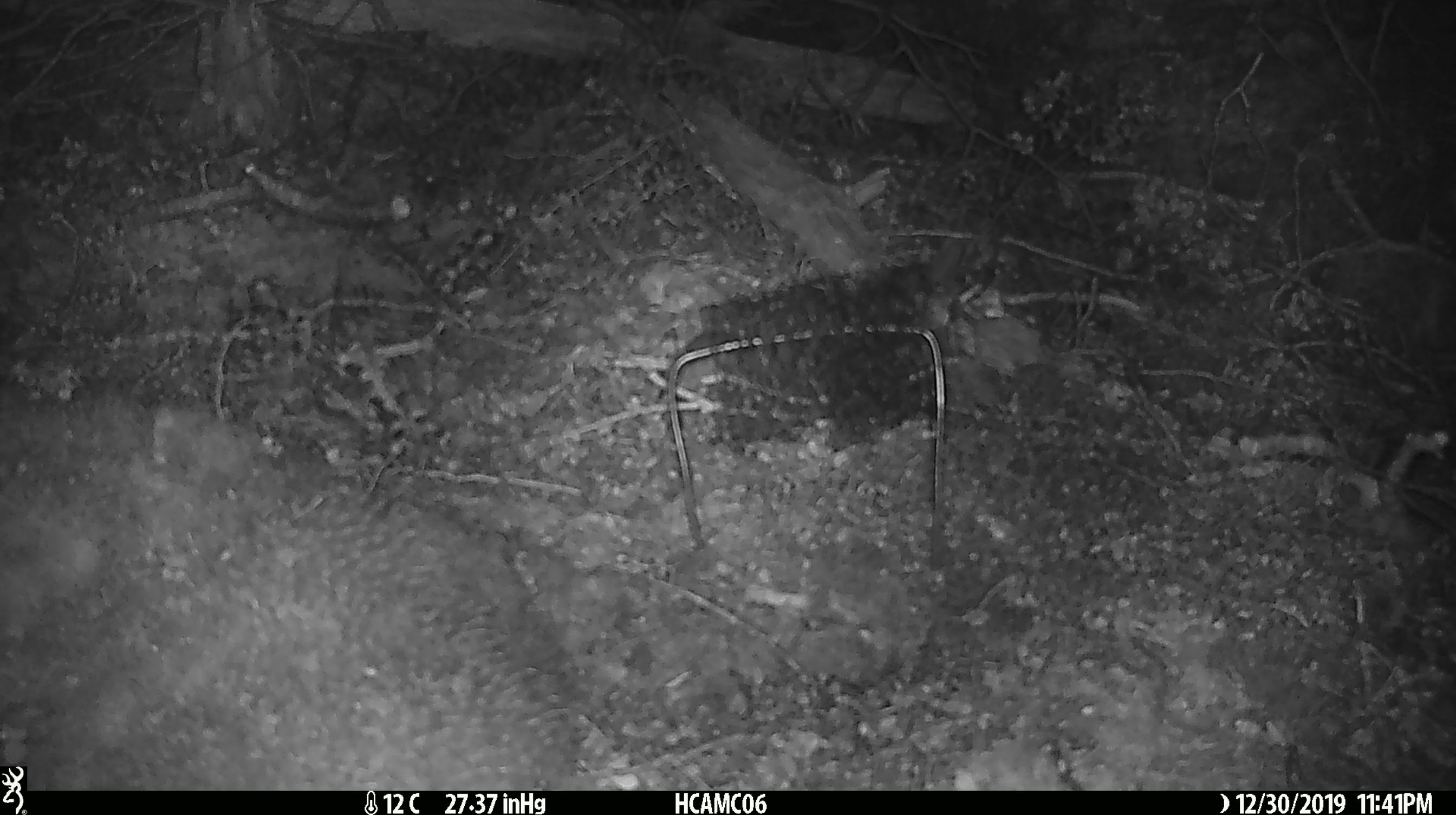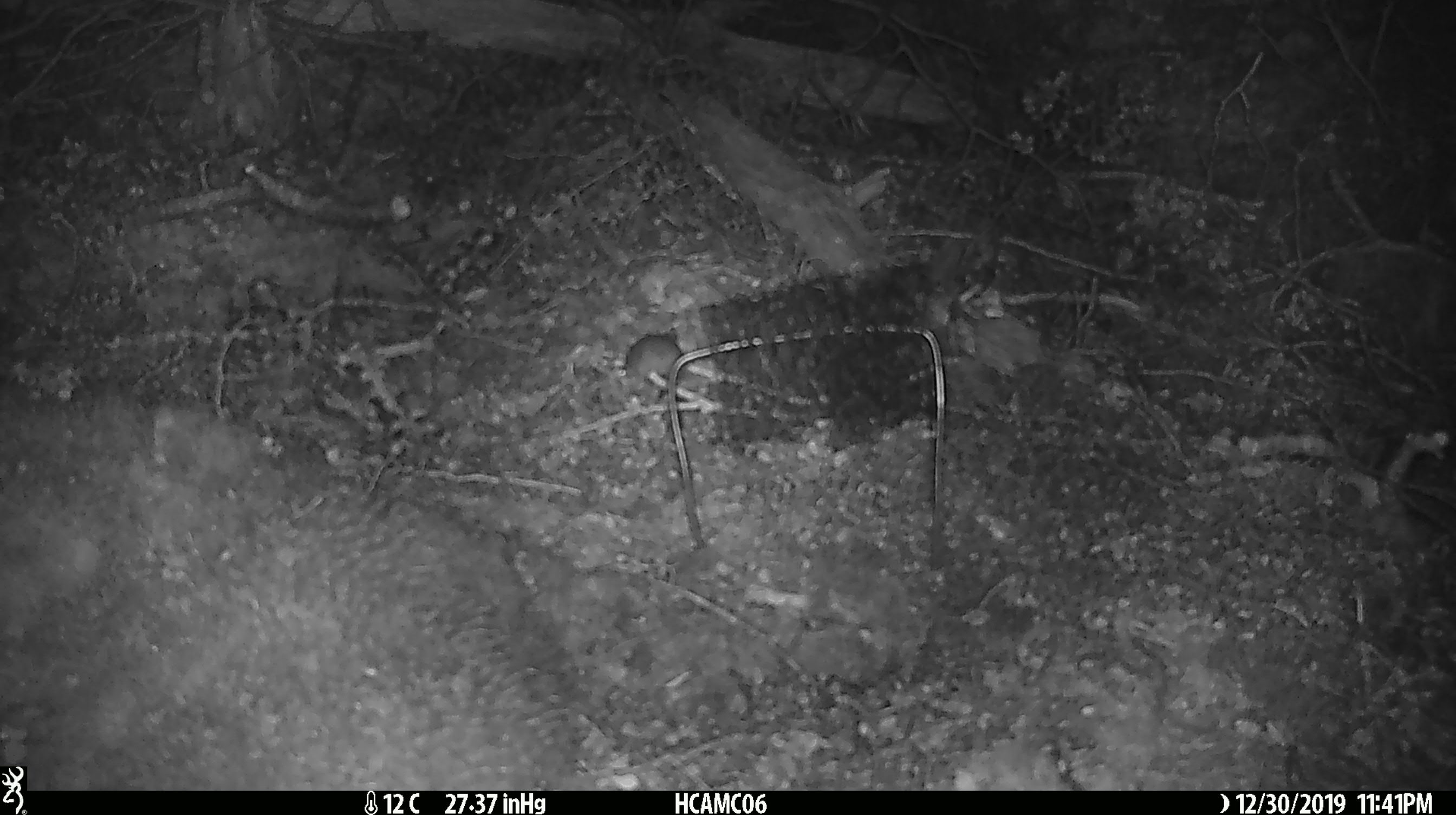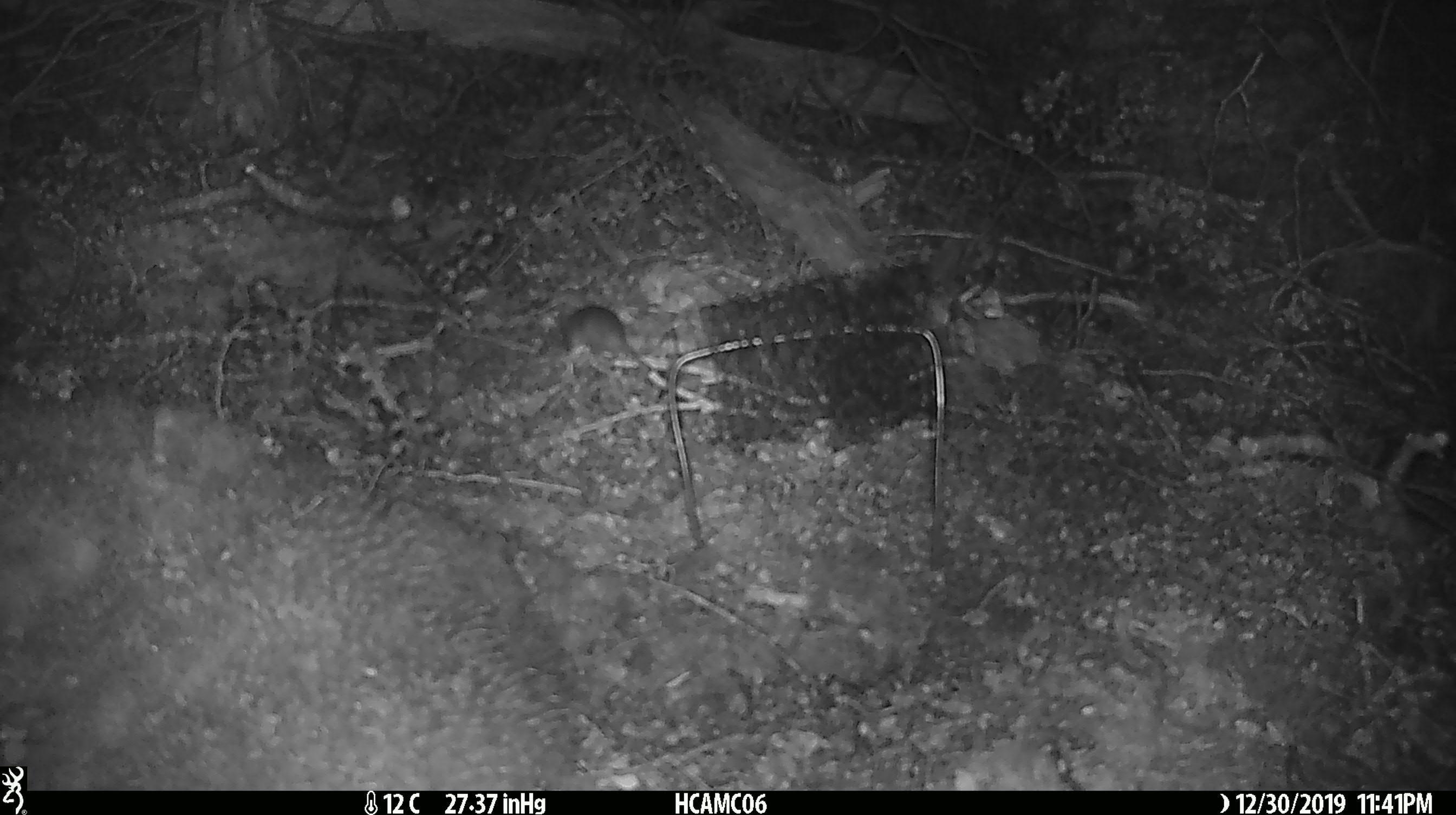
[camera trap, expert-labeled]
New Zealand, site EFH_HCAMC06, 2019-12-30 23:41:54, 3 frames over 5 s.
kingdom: Animalia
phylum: Chordata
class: Mammalia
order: Rodentia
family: Muridae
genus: Mus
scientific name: Mus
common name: mouse